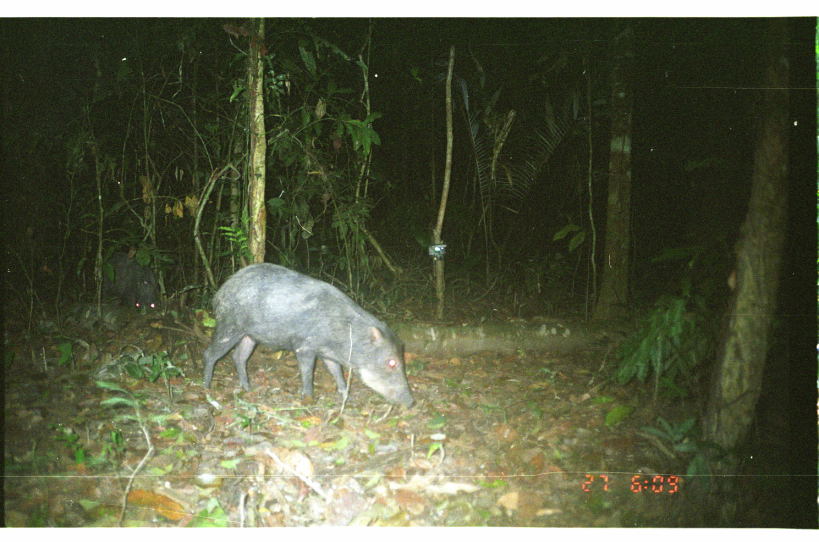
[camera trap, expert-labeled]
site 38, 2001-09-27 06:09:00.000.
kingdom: Animalia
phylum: Chordata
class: Mammalia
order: Artiodactyla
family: Tayassuidae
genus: Tayassu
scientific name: Tayassu pecari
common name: white-lipped peccary